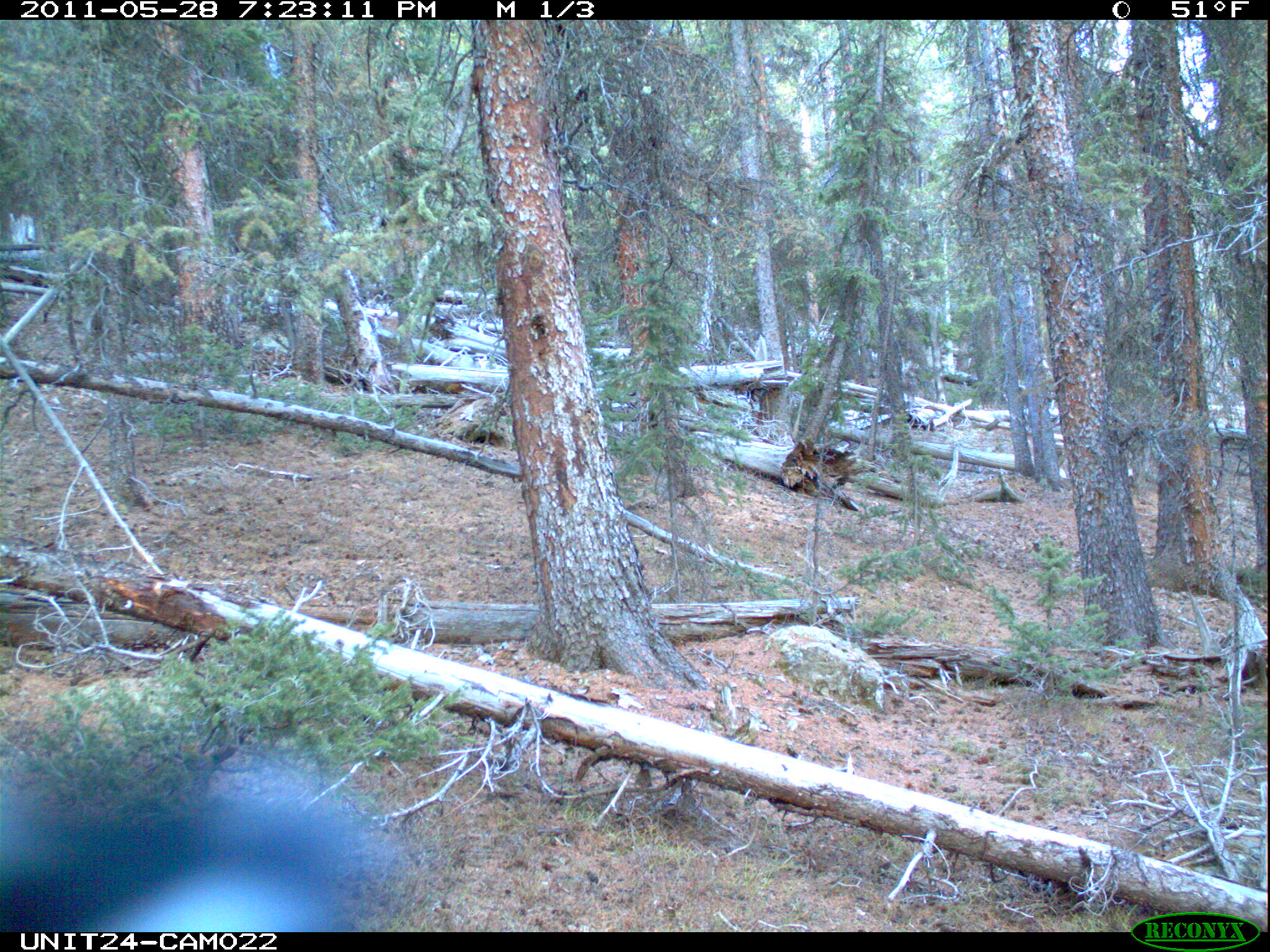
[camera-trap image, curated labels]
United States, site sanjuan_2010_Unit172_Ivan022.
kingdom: Animalia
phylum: Chordata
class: Aves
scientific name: Aves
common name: birds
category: unidentified bird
Unidentified bird (birds) (Aves).